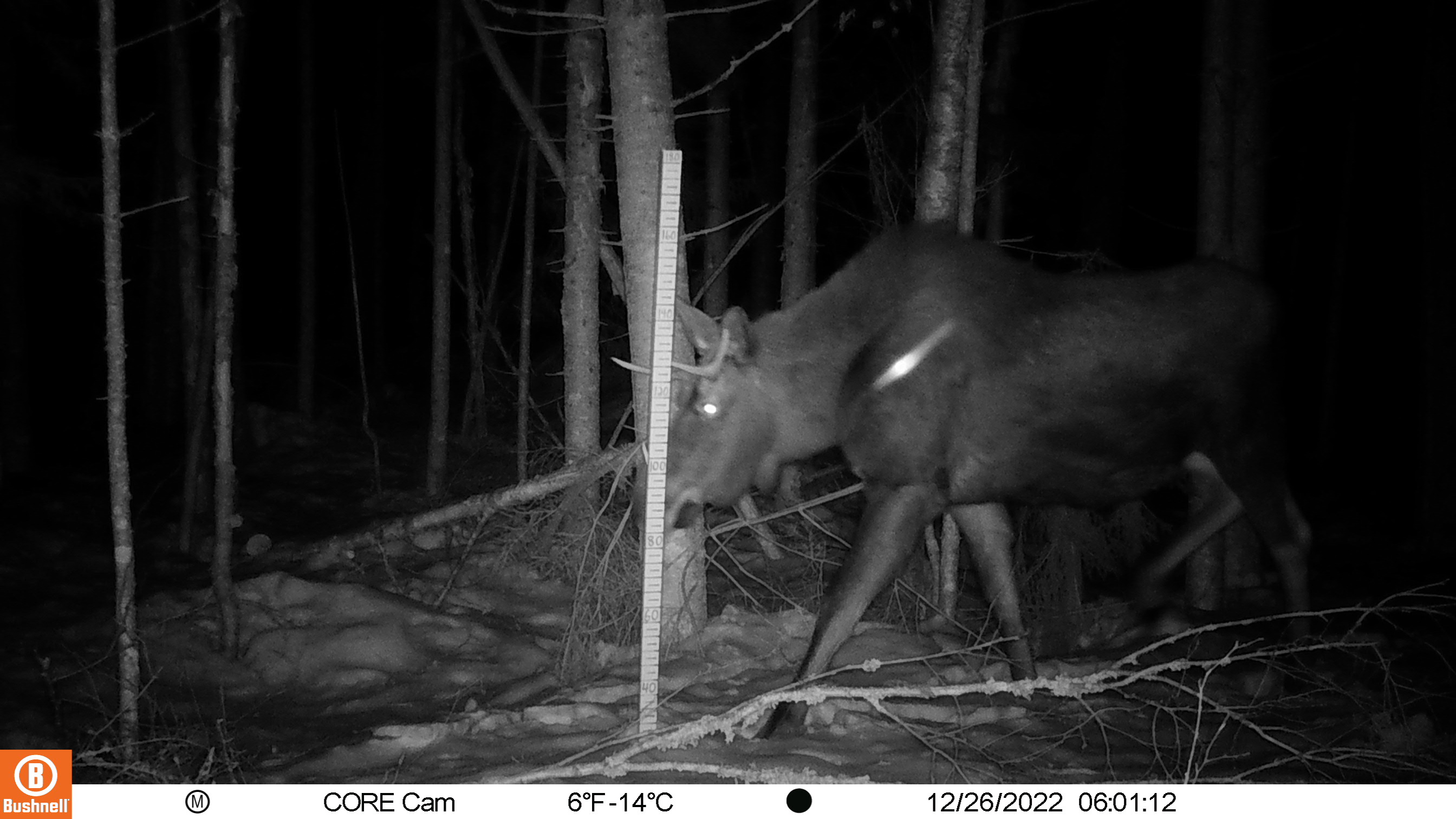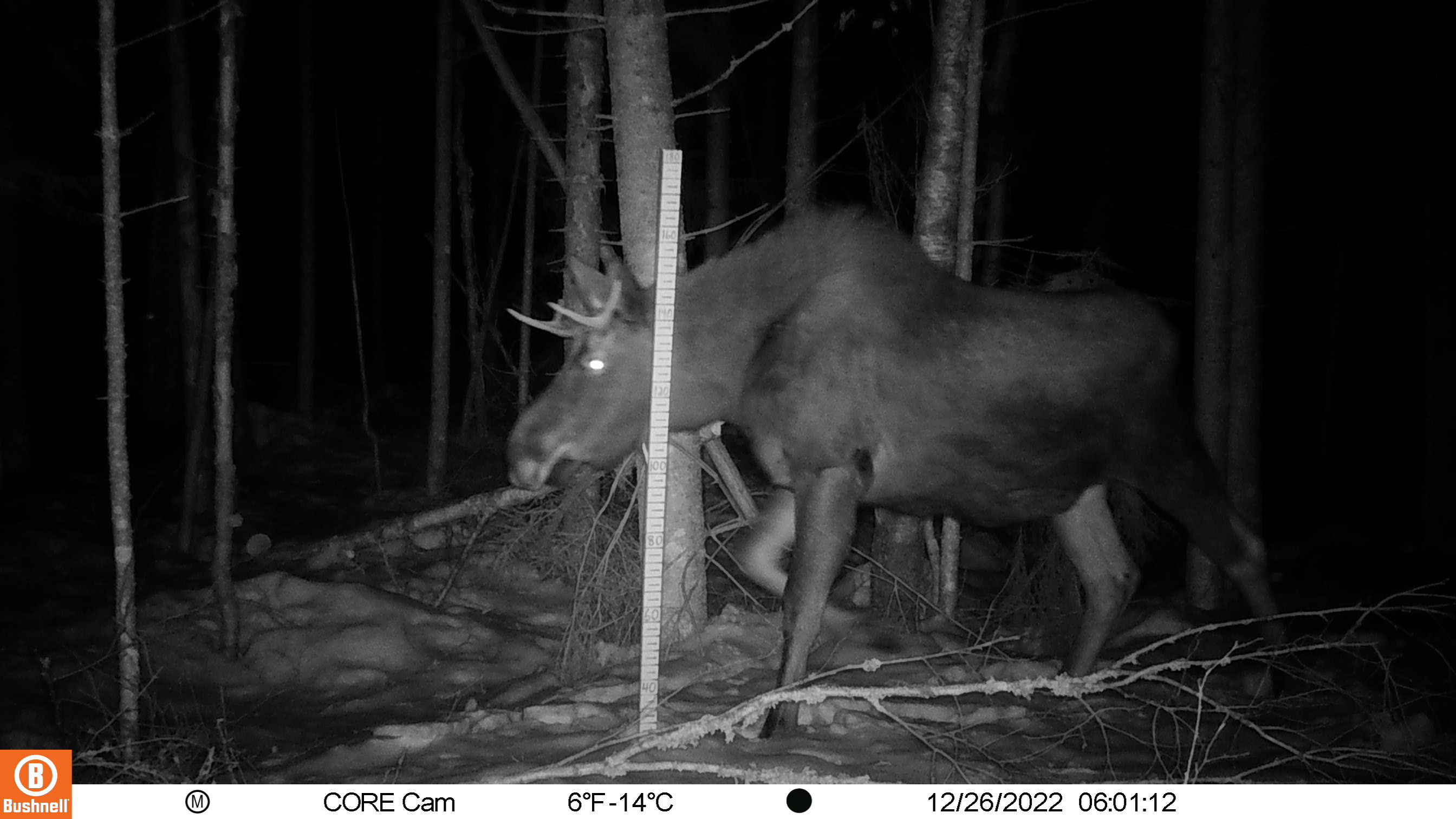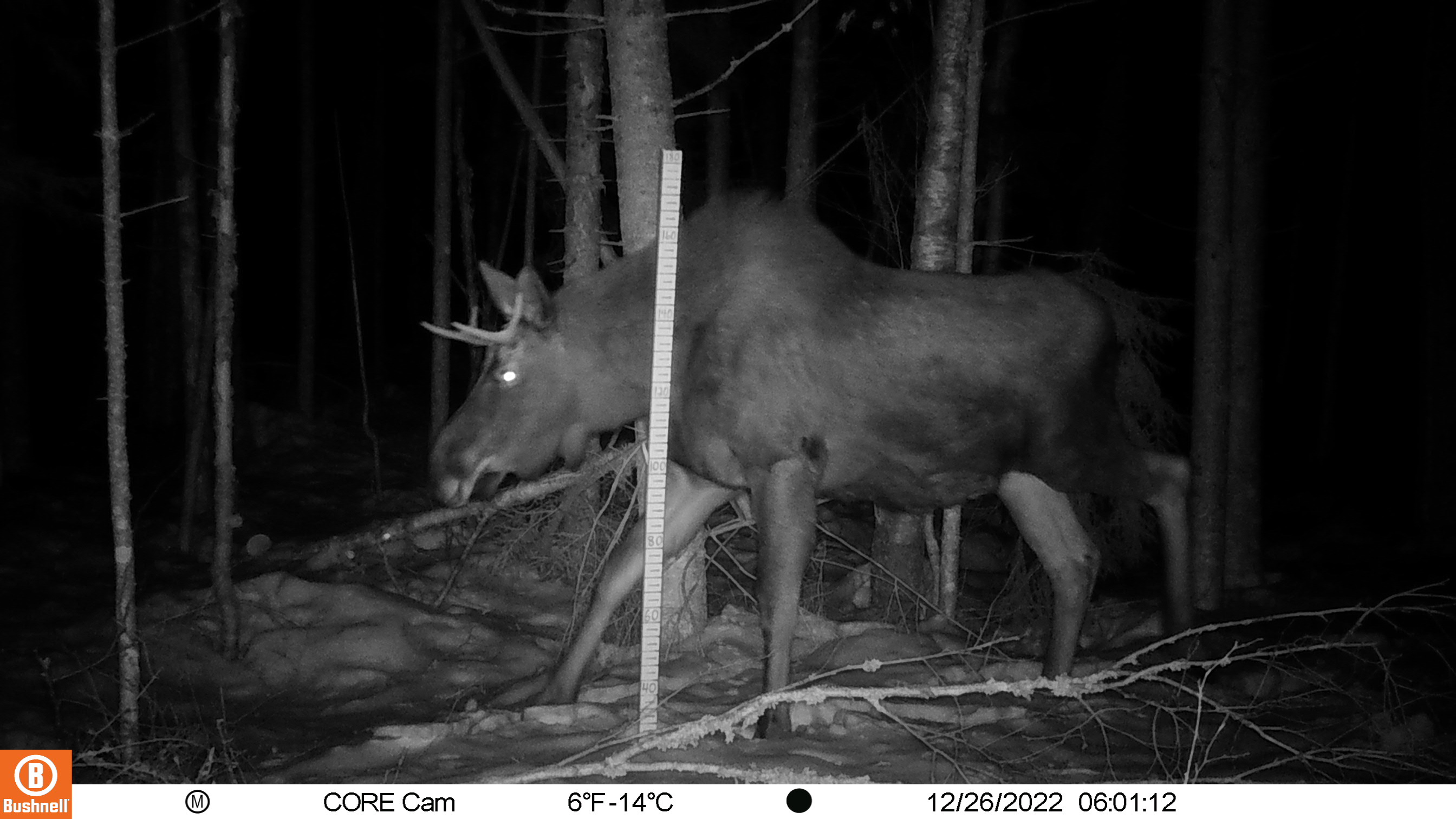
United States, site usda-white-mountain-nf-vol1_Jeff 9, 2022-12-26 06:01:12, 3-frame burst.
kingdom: Animalia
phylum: Chordata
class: Mammalia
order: Artiodactyla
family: Cervidae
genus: Alces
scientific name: Alces alces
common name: moose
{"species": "moose (Alces alces)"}